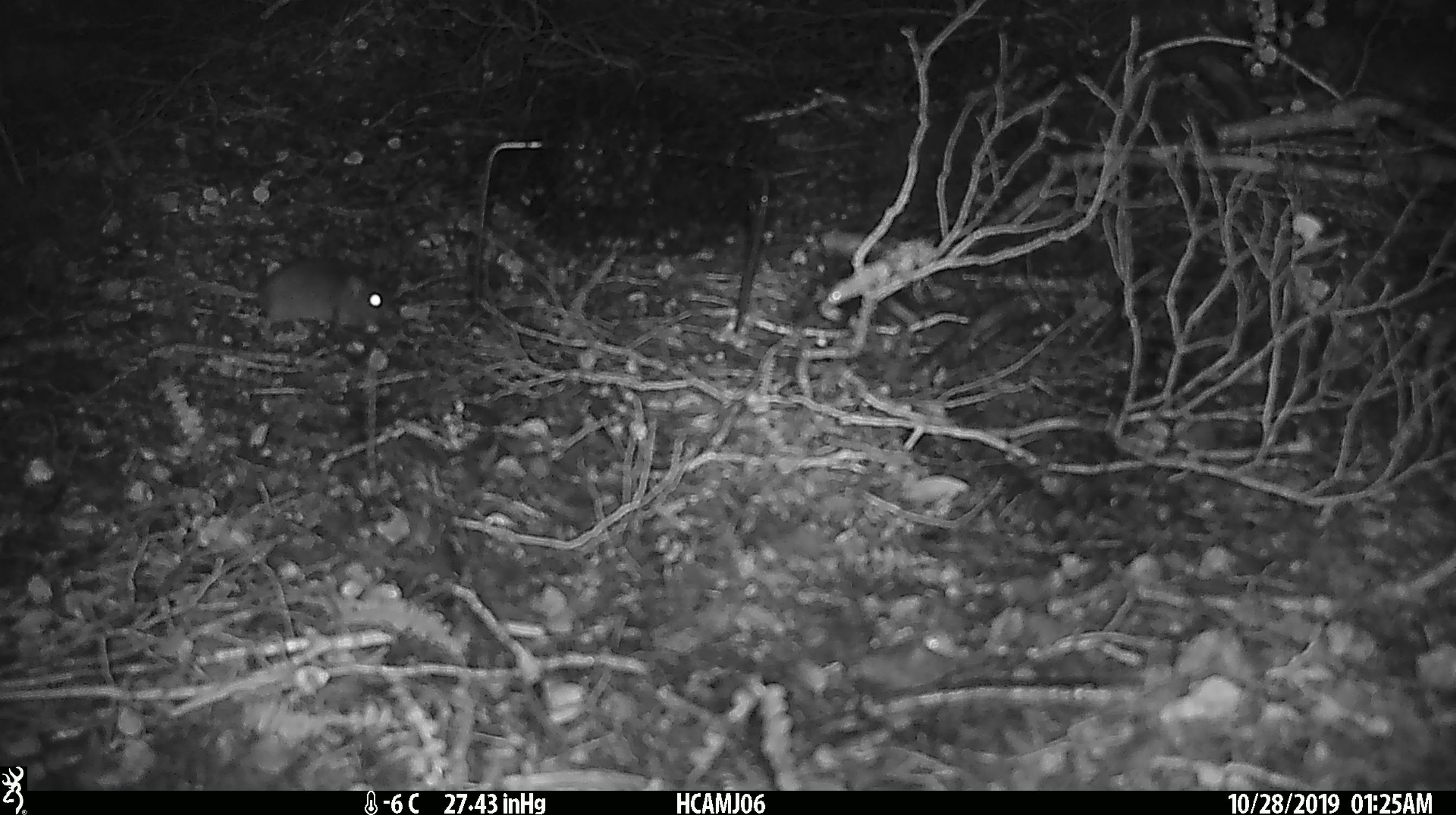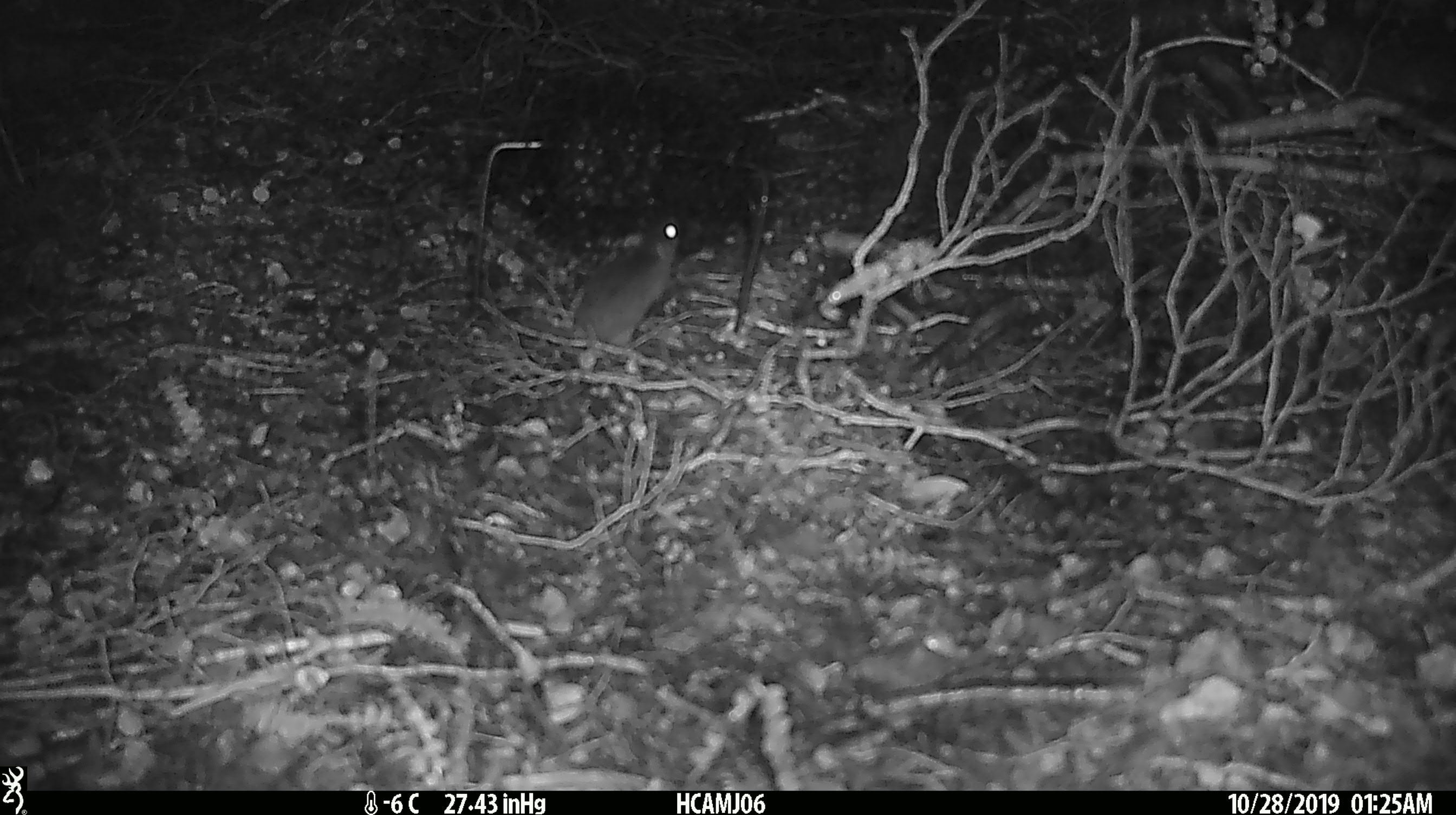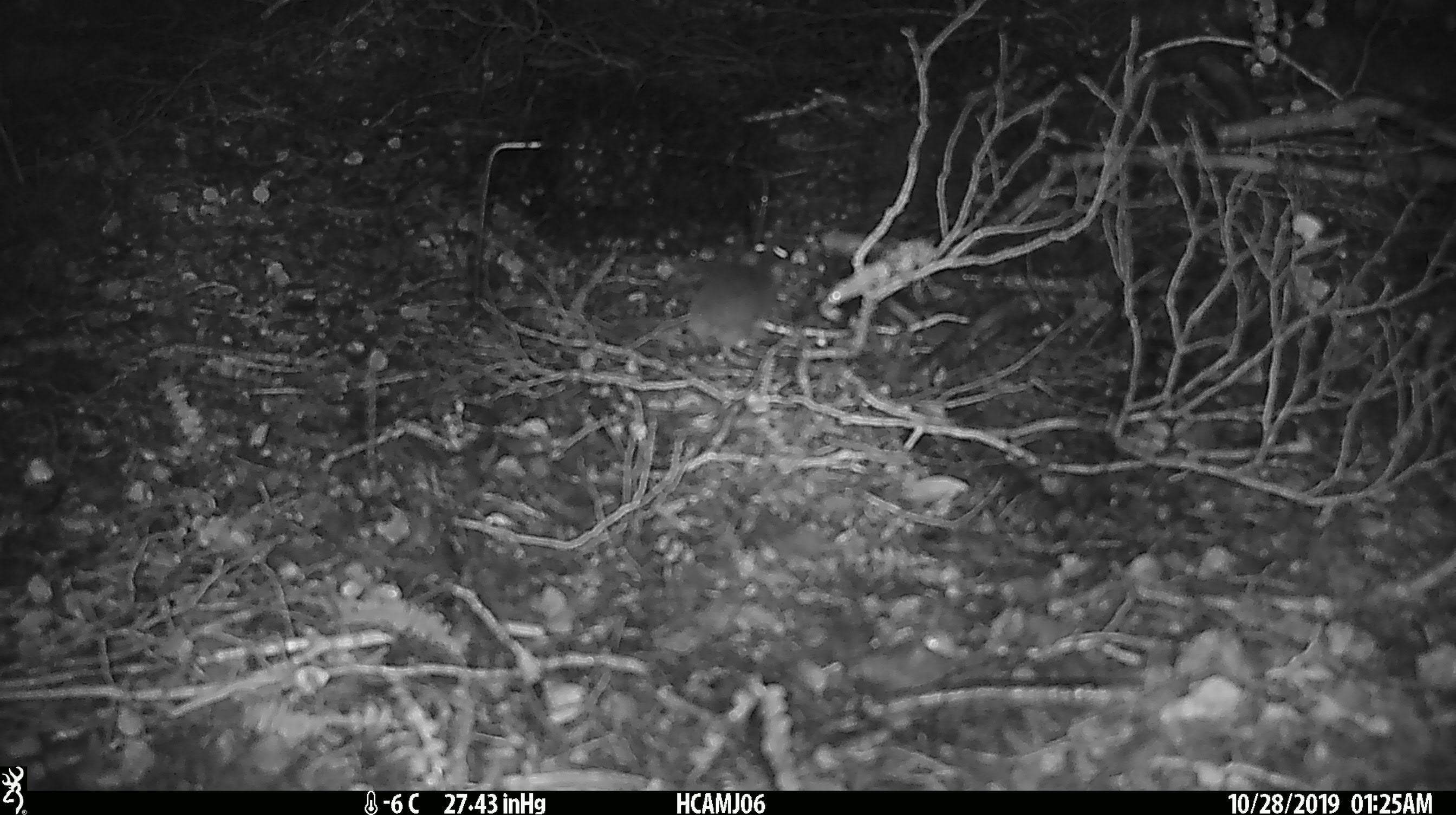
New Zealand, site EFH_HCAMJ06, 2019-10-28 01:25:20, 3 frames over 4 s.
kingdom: Animalia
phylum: Chordata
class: Mammalia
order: Rodentia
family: Muridae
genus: Mus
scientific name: Mus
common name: mouse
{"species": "mouse (Mus)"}